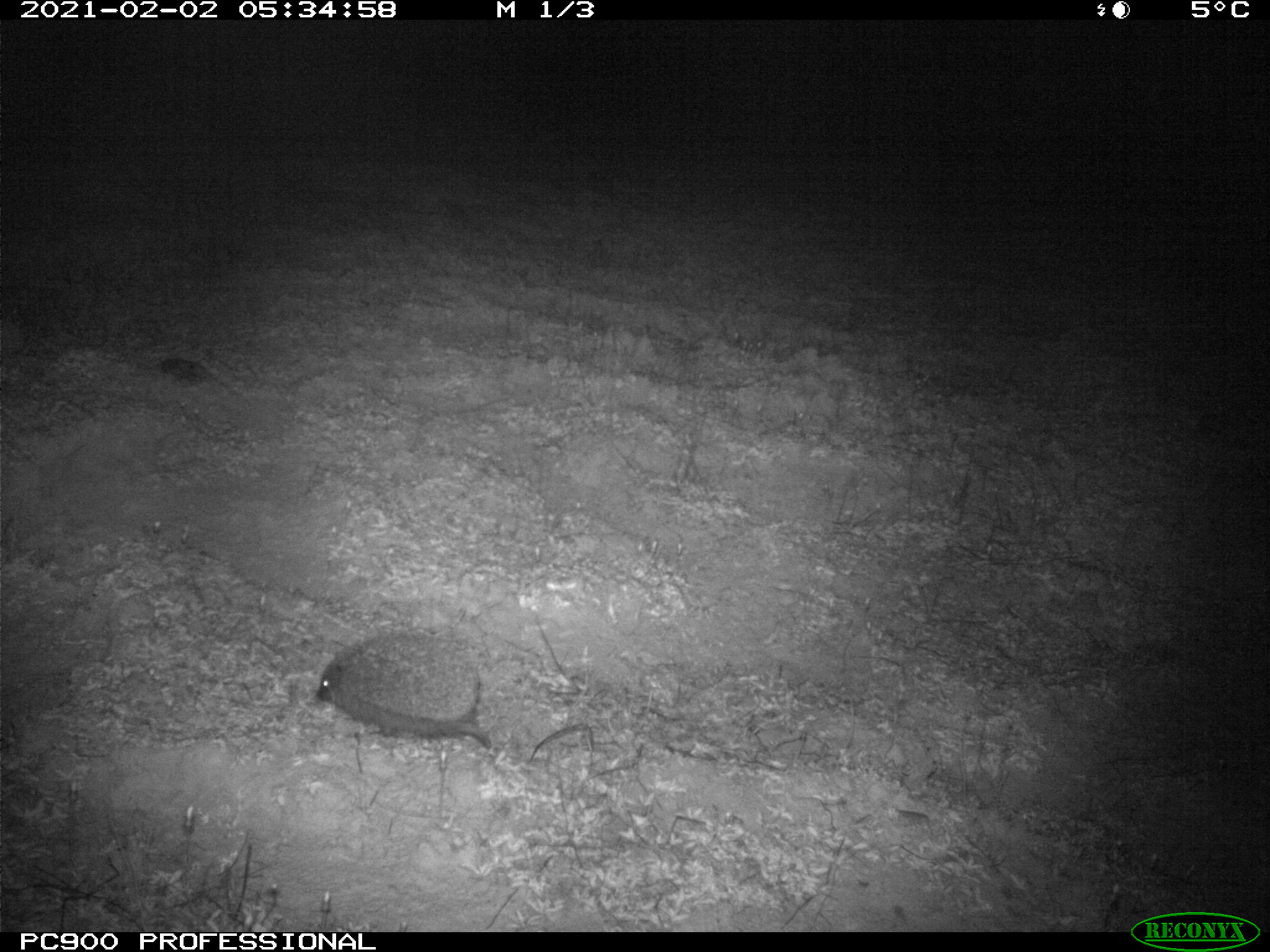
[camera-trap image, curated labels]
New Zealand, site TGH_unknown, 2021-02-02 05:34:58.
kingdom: Animalia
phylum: Chordata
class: Mammalia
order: Eulipotyphla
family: Erinaceidae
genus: Erinaceus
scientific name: Erinaceus europaeus europaeus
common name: european hedgehog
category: hedgehog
Hedgehog (european hedgehog) (Erinaceus europaeus europaeus).